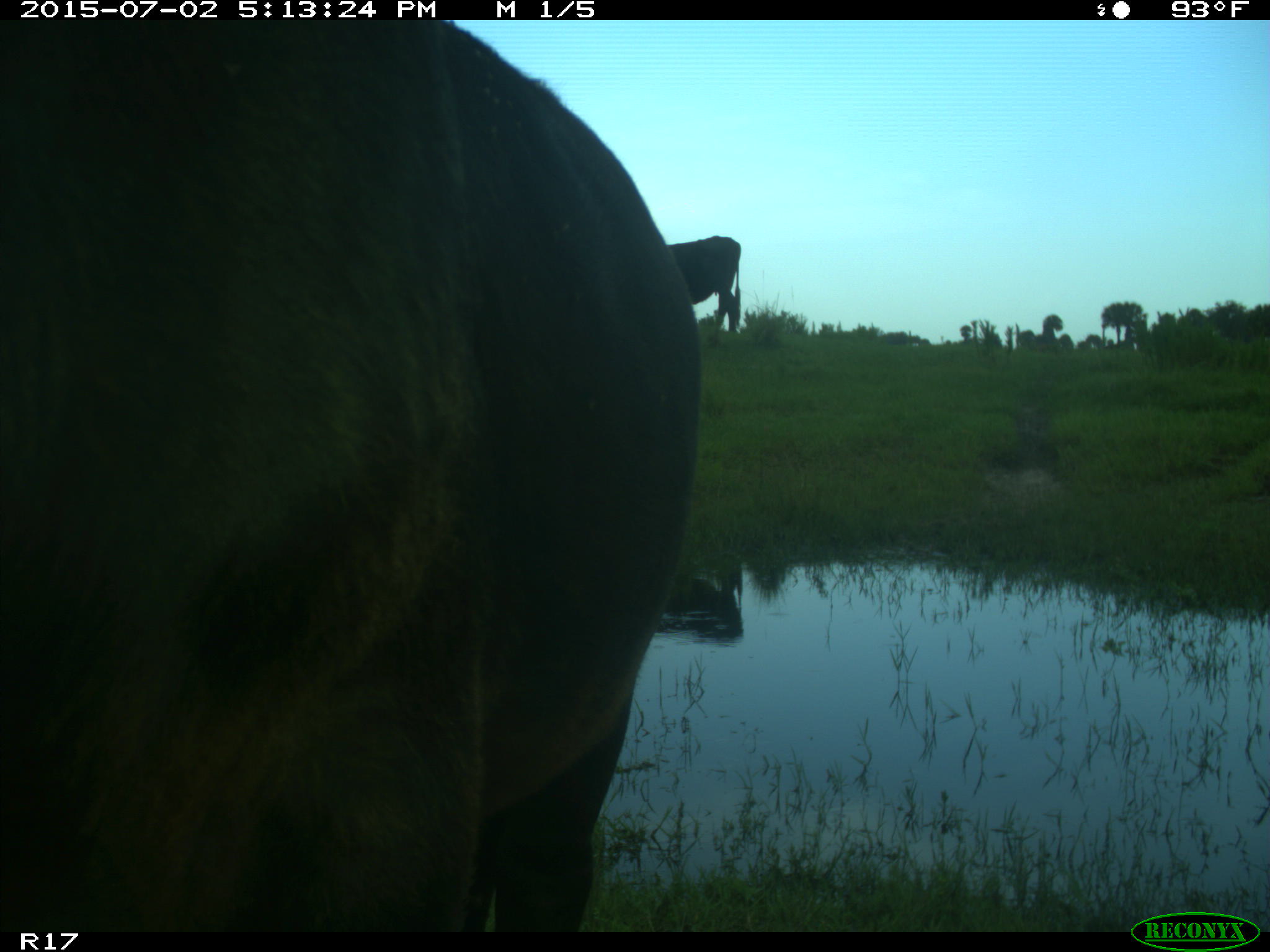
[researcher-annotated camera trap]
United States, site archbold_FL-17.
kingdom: Animalia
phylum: Chordata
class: Mammalia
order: Artiodactyla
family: Bovidae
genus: Bos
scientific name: Bos taurus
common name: domestic cow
Bos taurus (domestic cow).